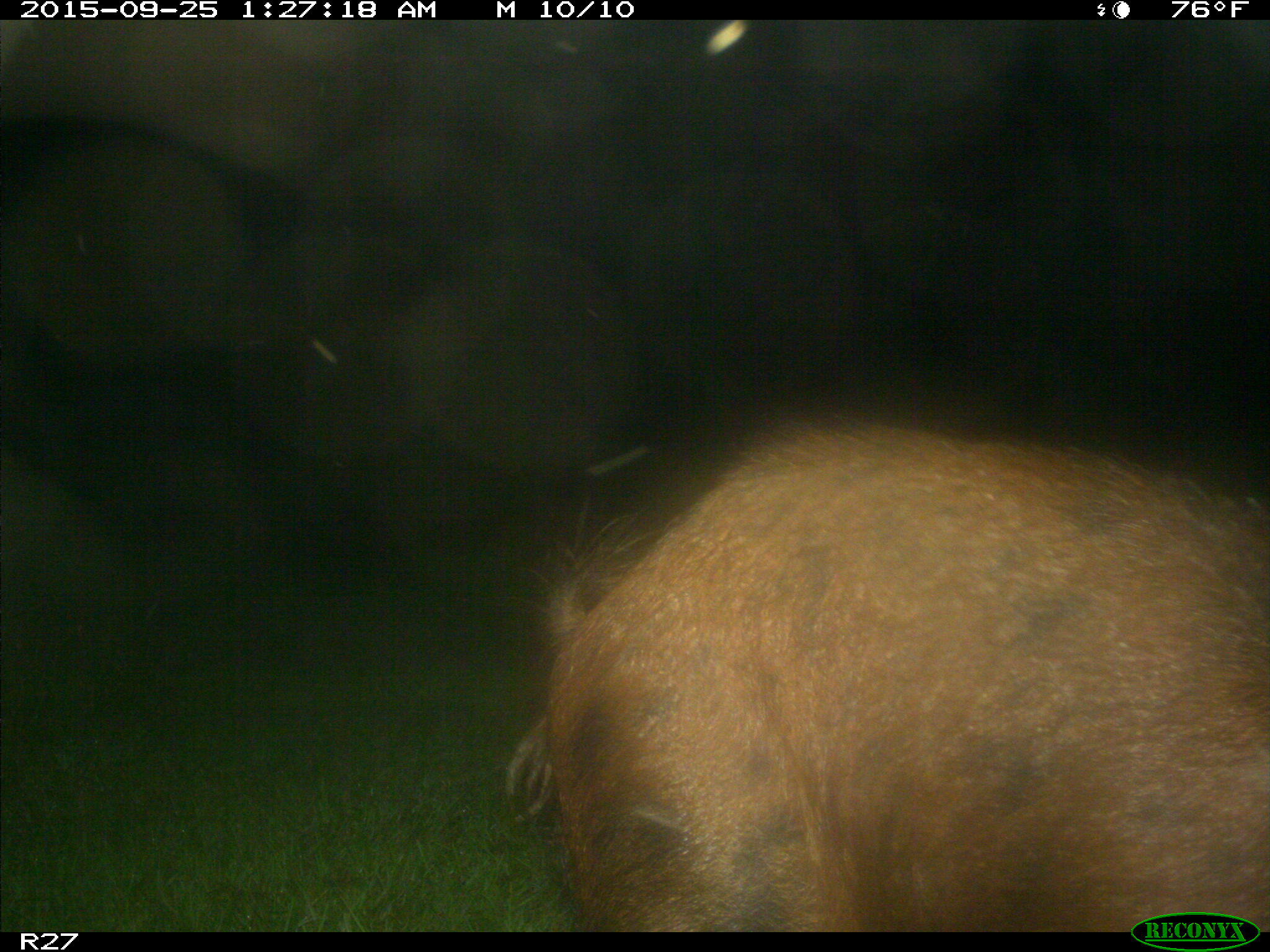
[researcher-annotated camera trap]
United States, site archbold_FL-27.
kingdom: Animalia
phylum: Chordata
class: Mammalia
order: Artiodactyla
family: Suidae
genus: Sus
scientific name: Sus scrofa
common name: wild boar